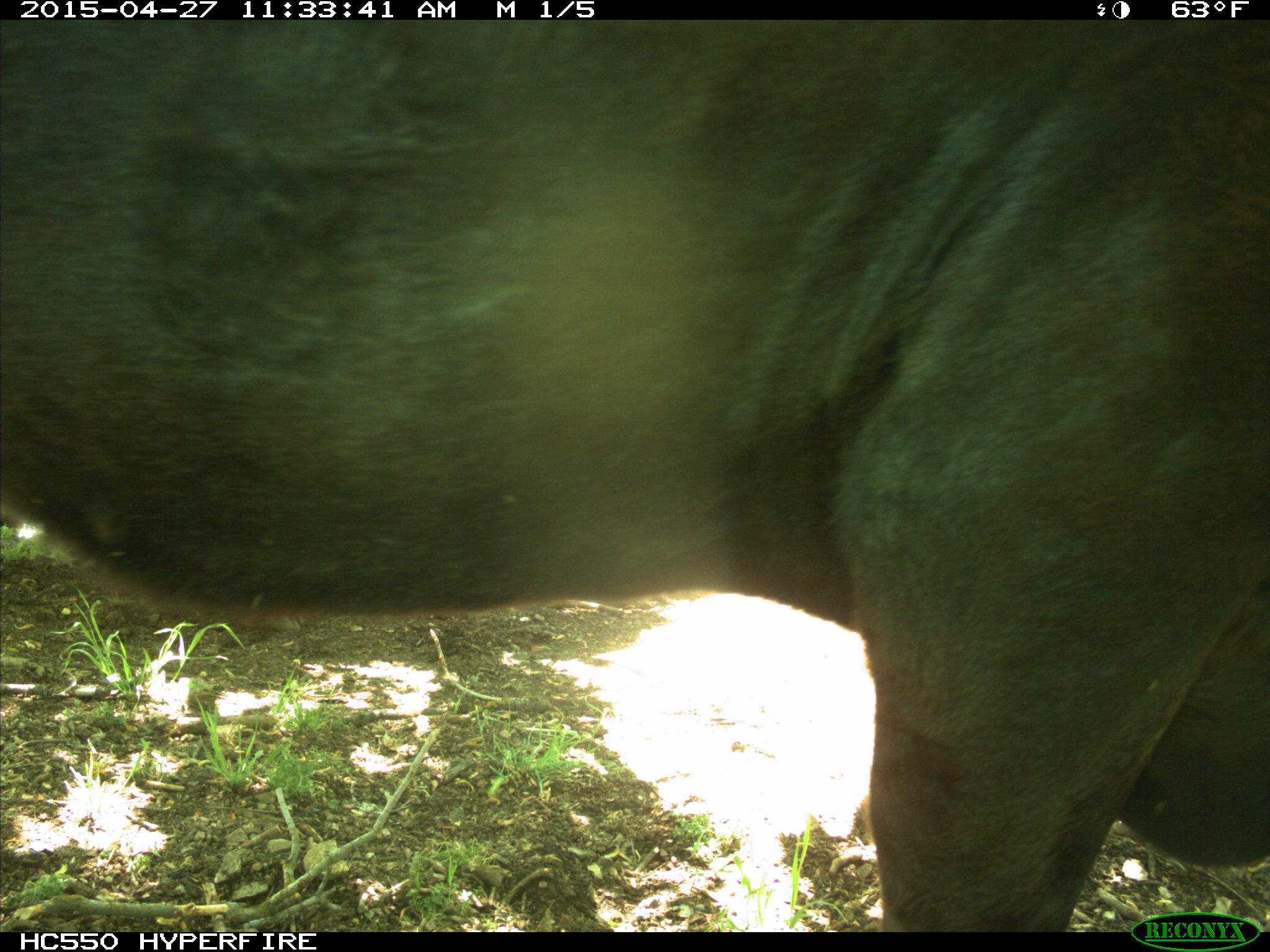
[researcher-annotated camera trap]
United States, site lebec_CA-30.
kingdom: Animalia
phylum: Chordata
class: Mammalia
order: Artiodactyla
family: Bovidae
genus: Bos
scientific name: Bos taurus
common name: domestic cow